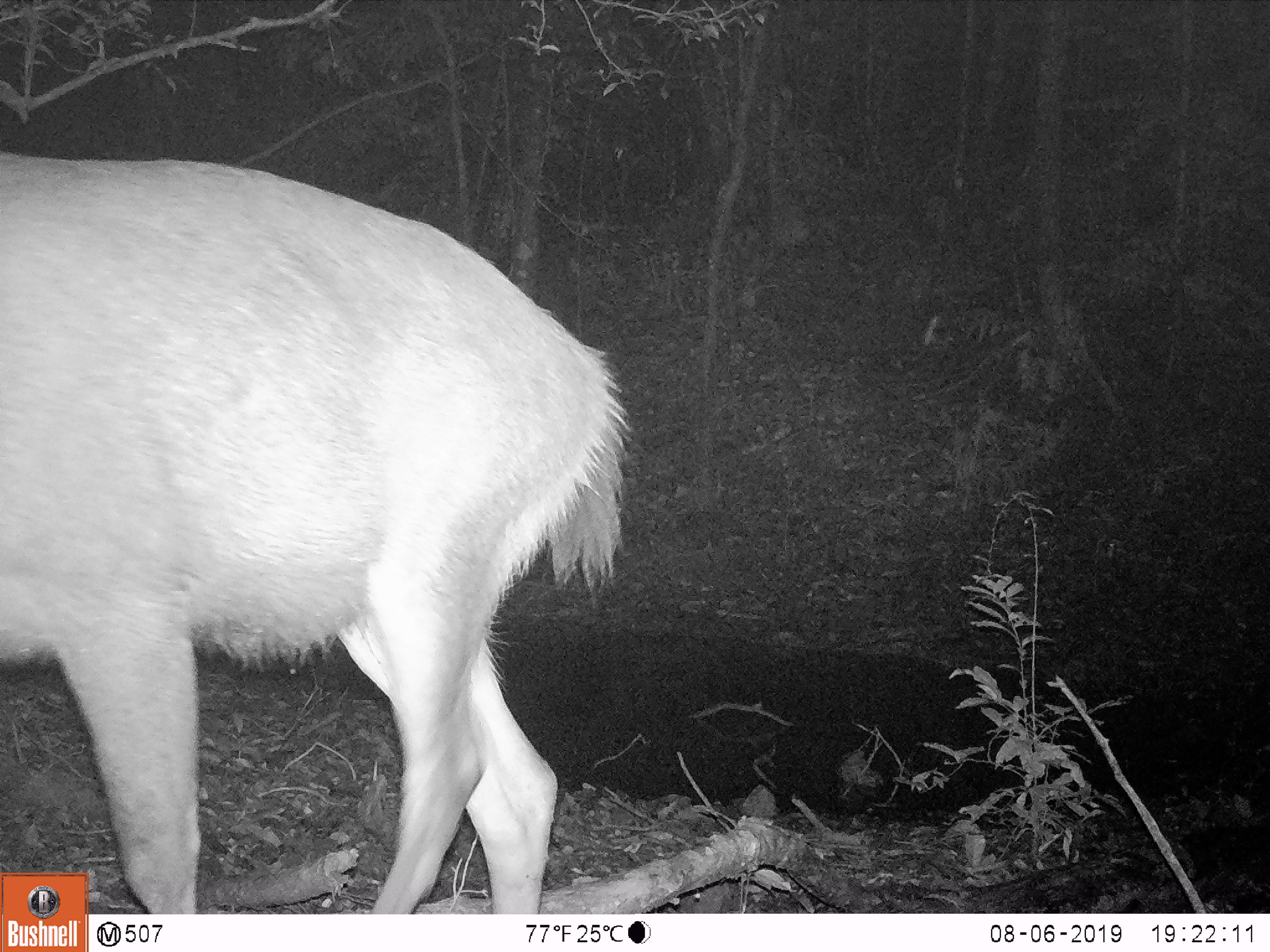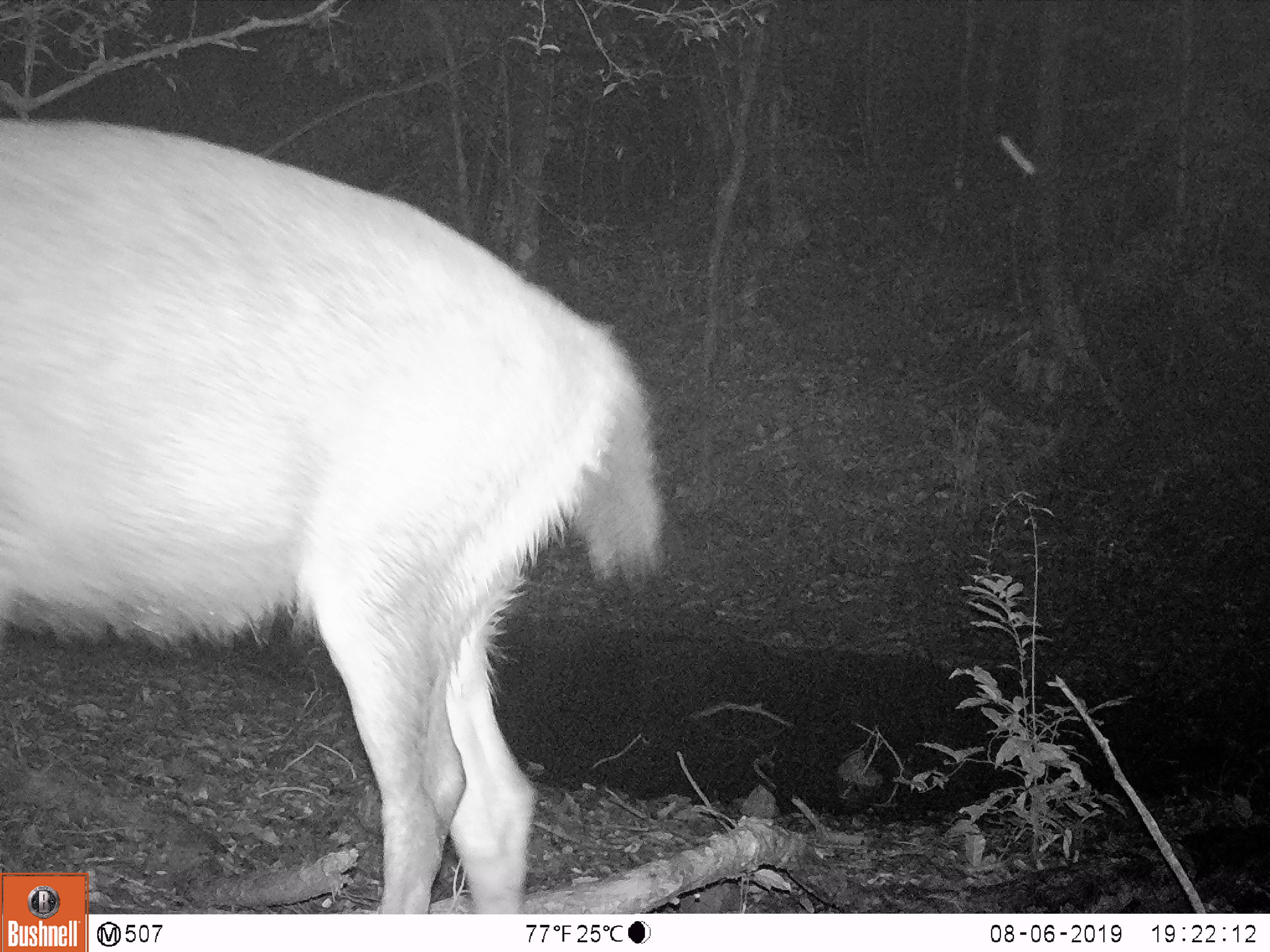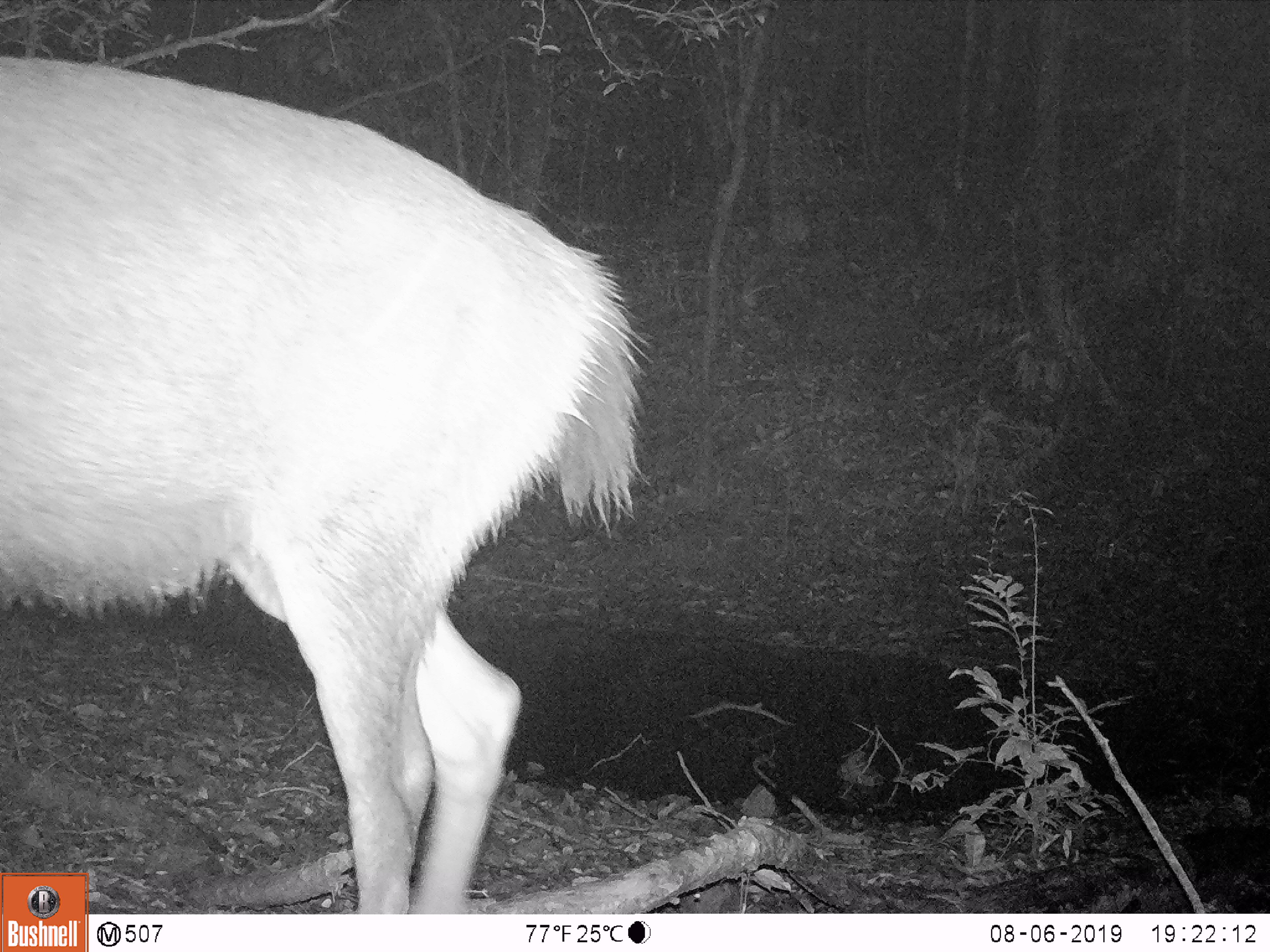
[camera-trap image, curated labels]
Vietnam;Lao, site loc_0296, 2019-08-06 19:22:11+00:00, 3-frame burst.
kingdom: Animalia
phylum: Chordata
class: Mammalia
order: Artiodactyla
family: Cervidae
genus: Rusa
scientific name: Rusa unicolor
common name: sambar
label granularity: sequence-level